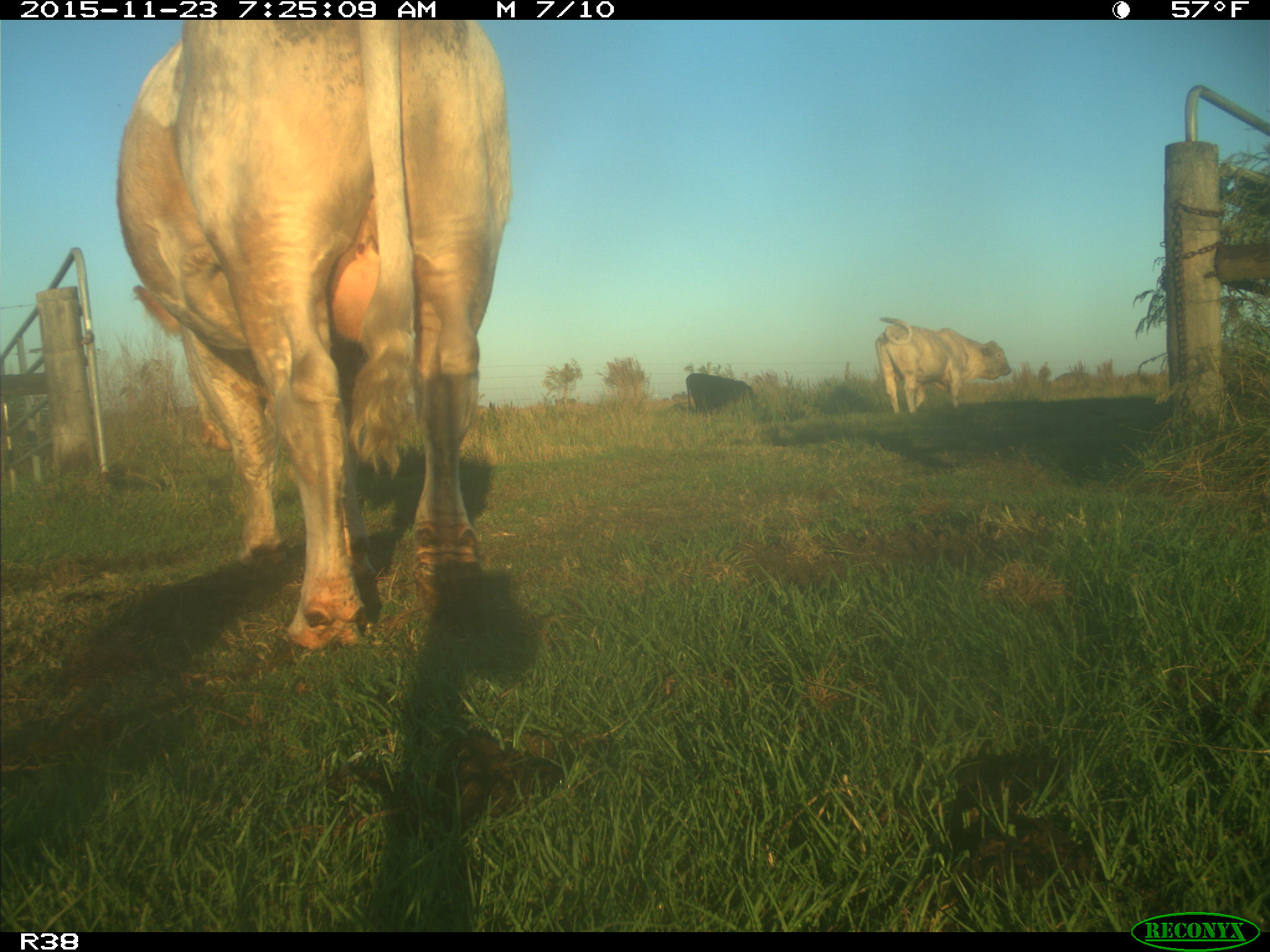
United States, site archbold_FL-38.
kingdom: Animalia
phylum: Chordata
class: Mammalia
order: Artiodactyla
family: Bovidae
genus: Bos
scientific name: Bos taurus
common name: domestic cow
Bos taurus (domestic cow).